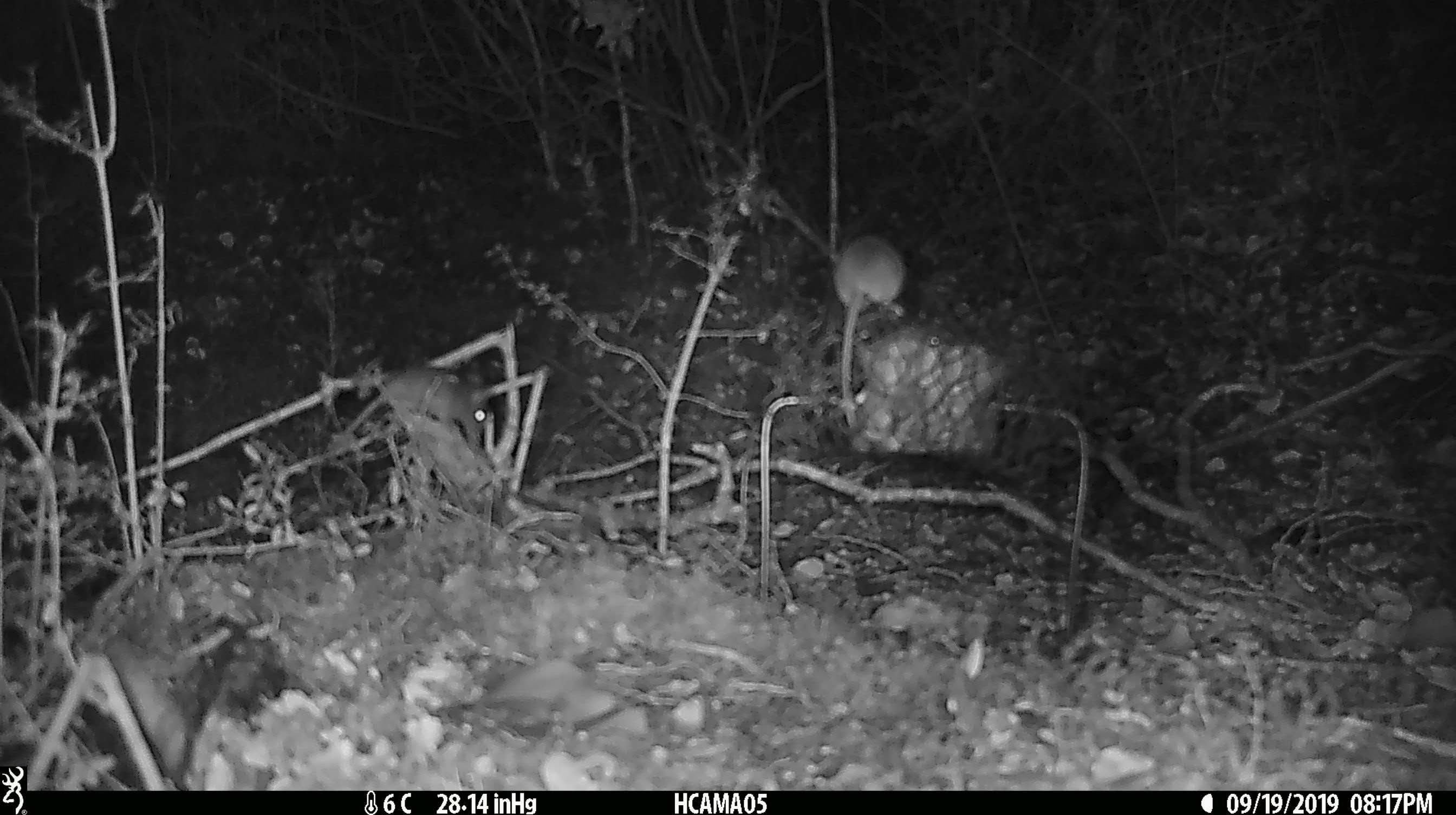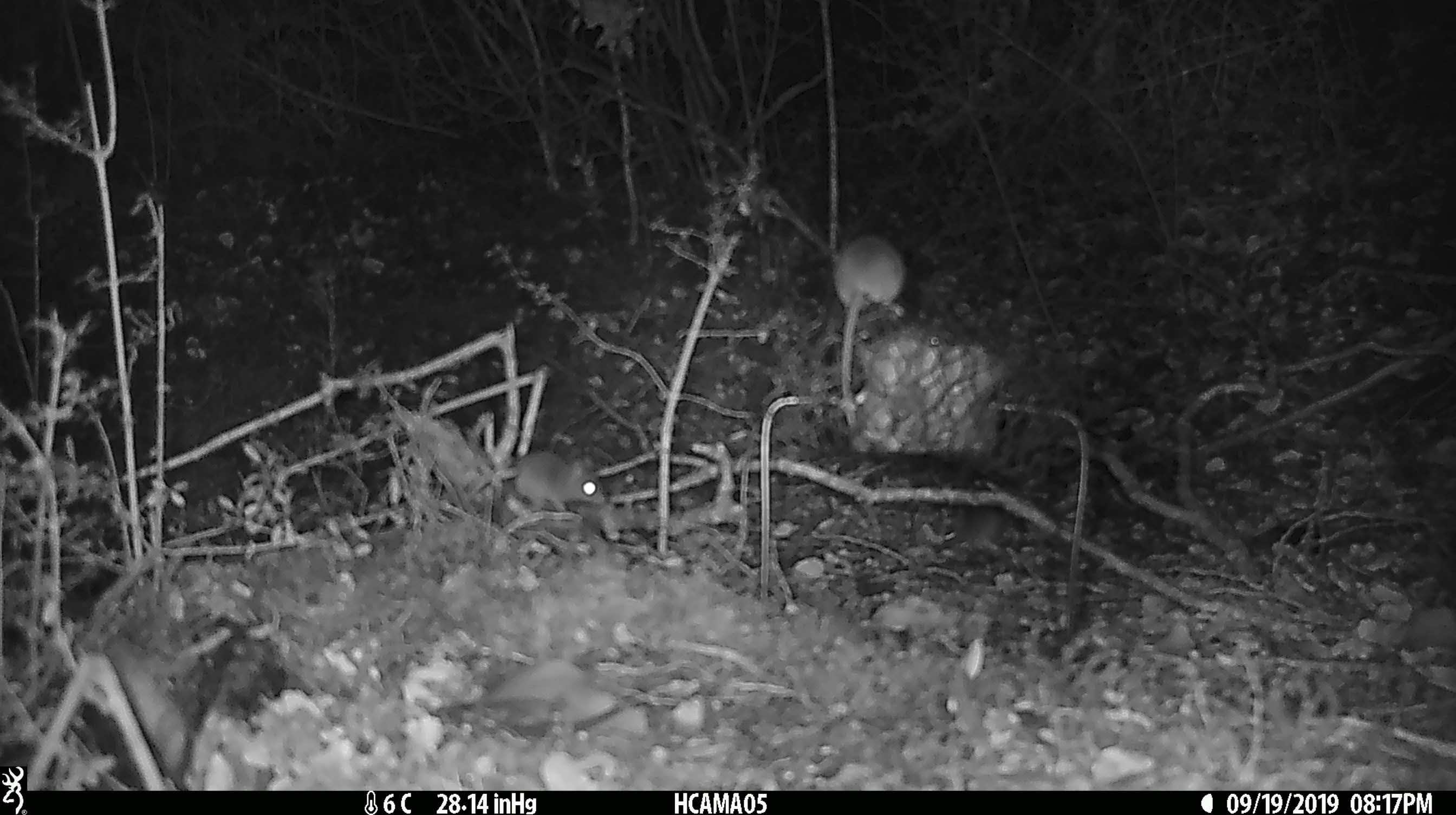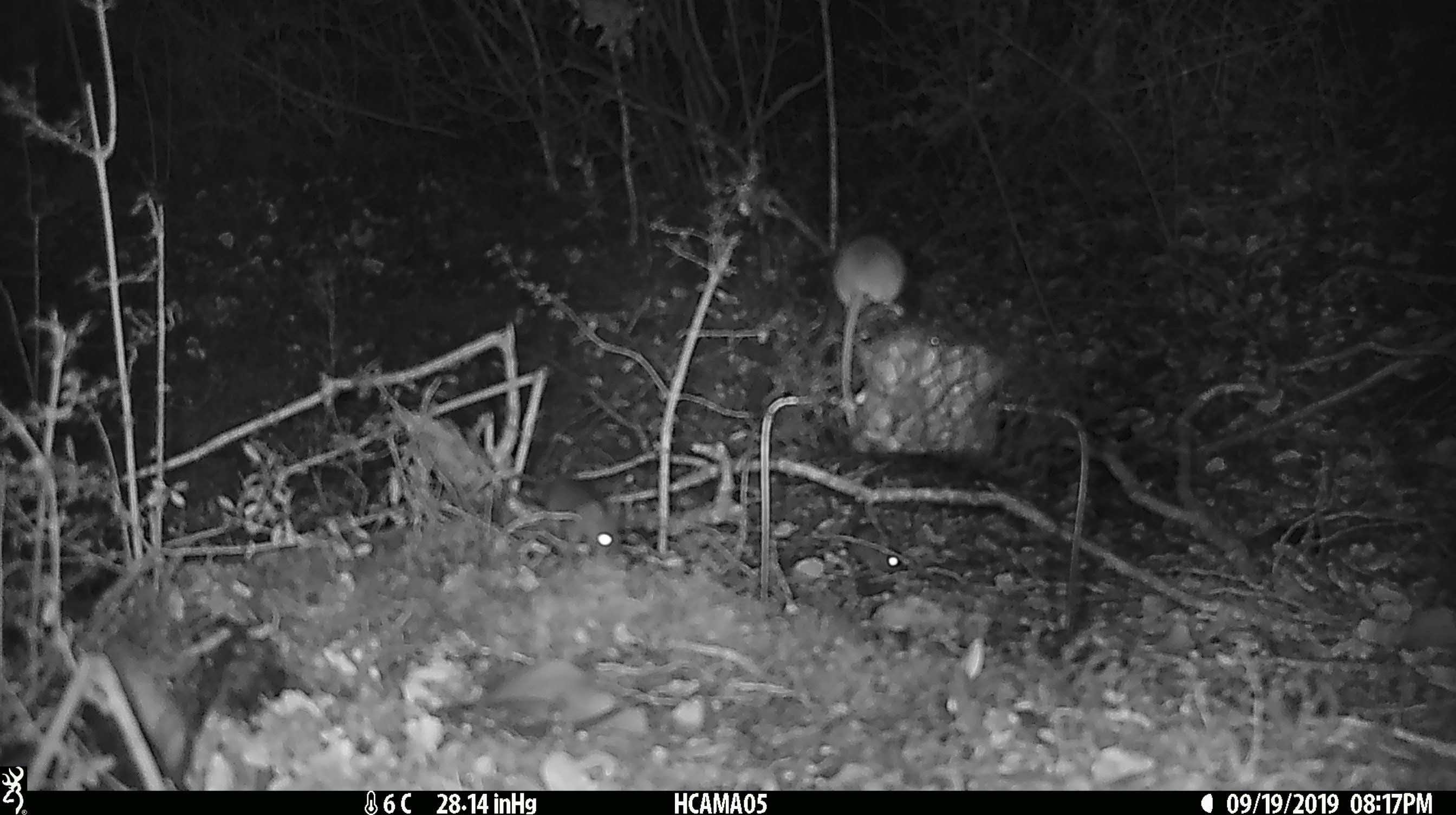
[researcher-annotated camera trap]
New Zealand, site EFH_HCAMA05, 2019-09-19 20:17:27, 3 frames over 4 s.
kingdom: Animalia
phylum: Chordata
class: Mammalia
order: Rodentia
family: Muridae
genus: Mus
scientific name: Mus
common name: mouse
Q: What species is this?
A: Mouse (Mus).